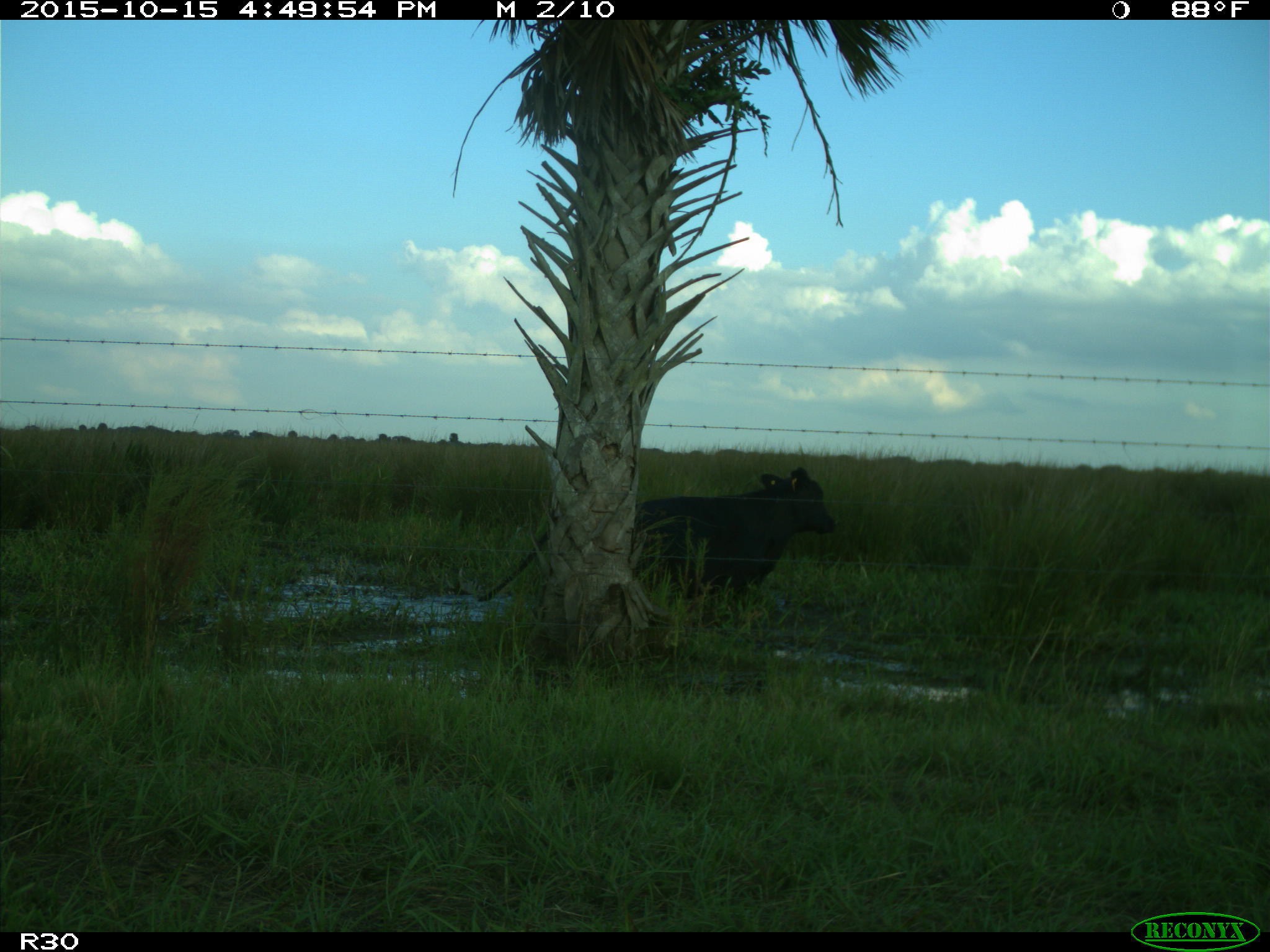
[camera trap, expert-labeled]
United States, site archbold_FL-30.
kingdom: Animalia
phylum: Chordata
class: Mammalia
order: Artiodactyla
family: Bovidae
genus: Bos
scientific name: Bos taurus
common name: domestic cow